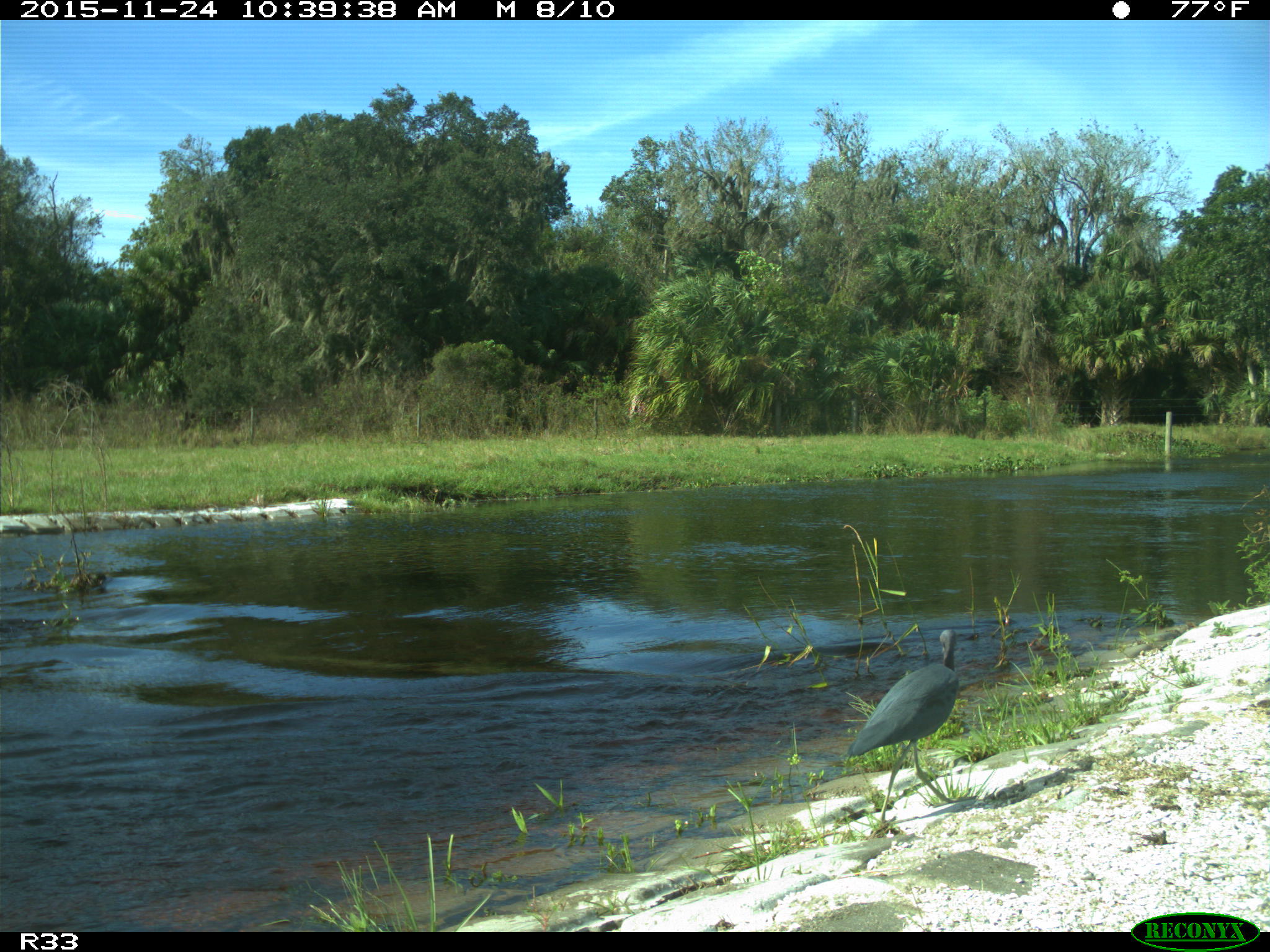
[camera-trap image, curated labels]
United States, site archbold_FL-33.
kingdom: Animalia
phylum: Chordata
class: Aves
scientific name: Aves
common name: birds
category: unidentified bird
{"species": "unidentified bird (birds) (Aves)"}